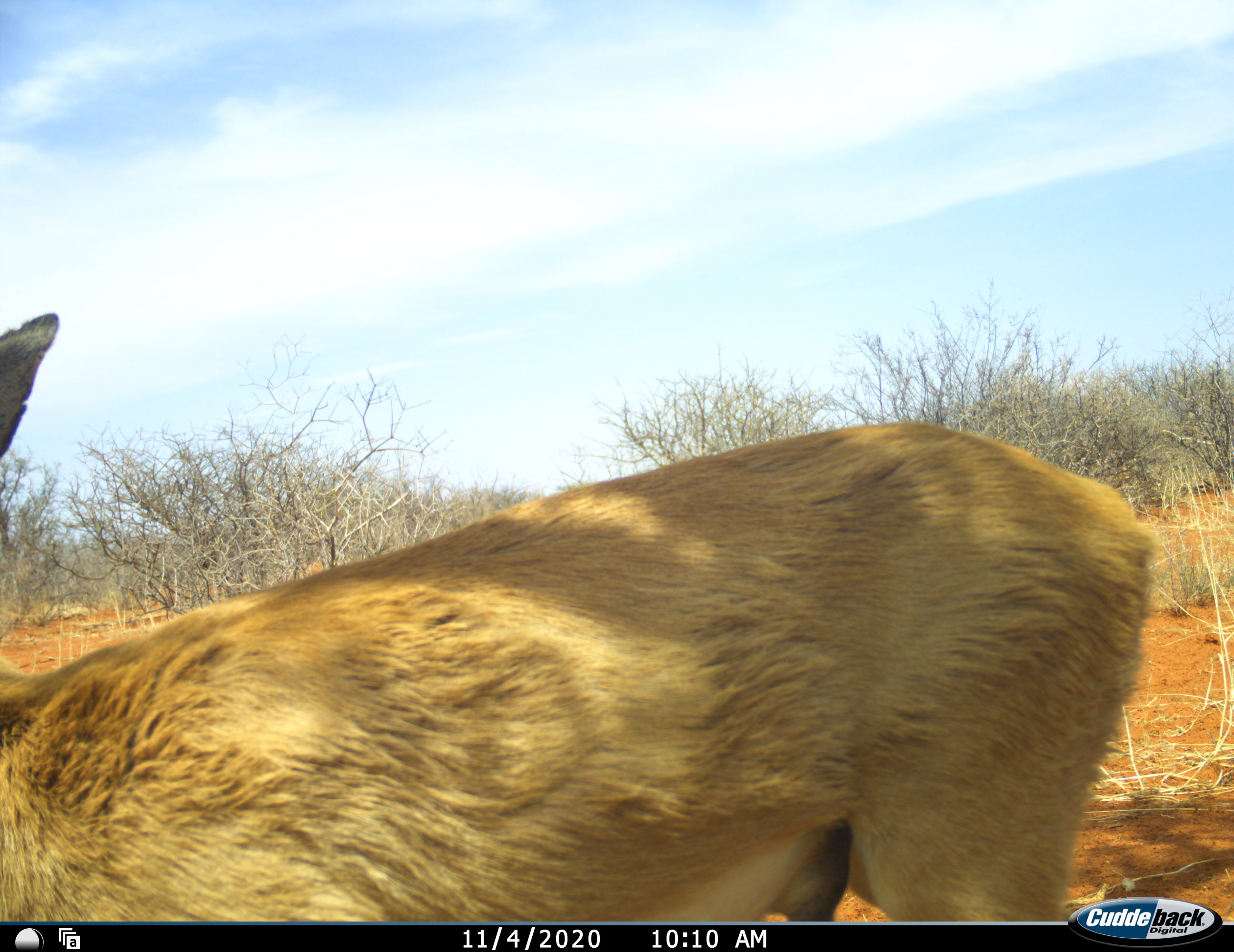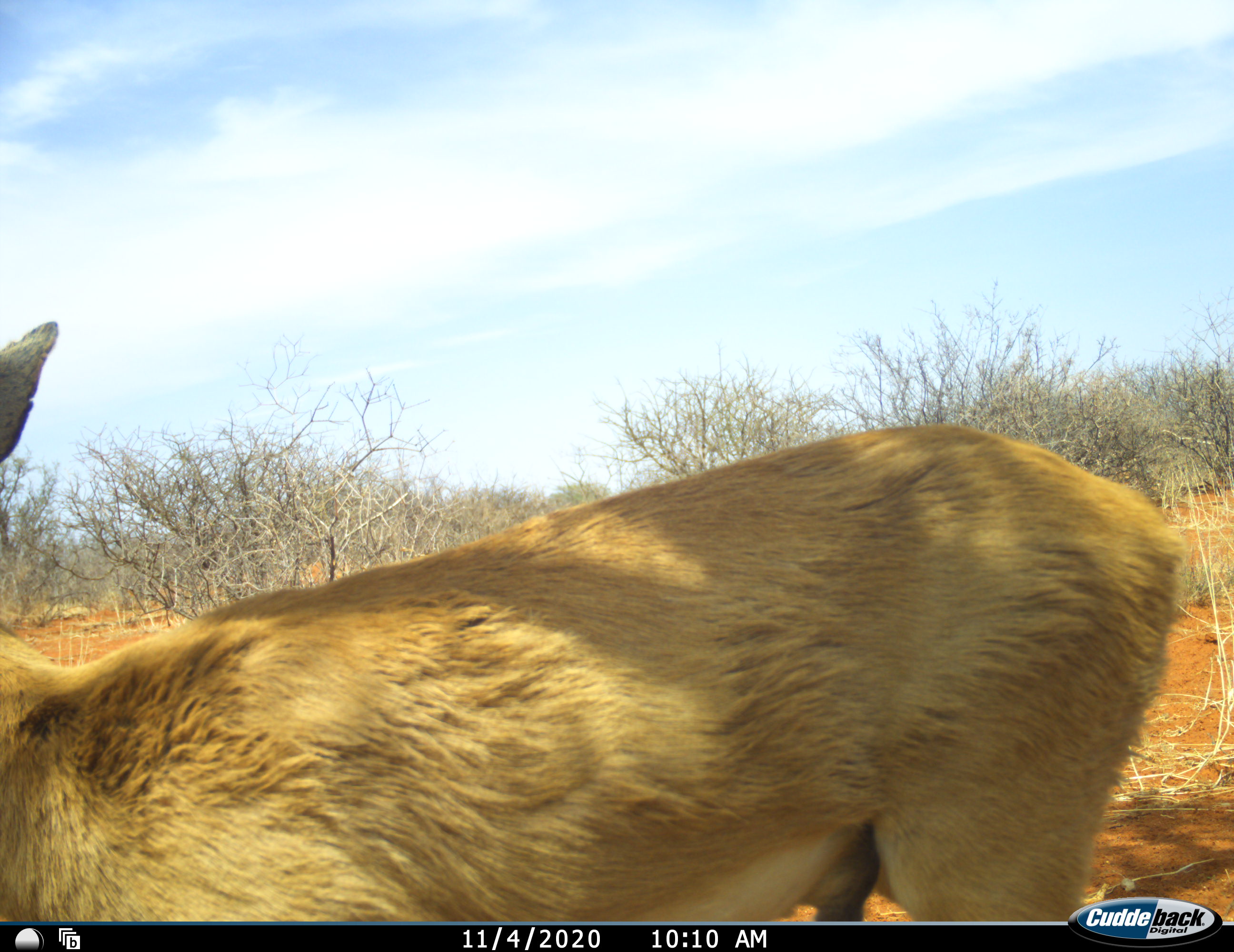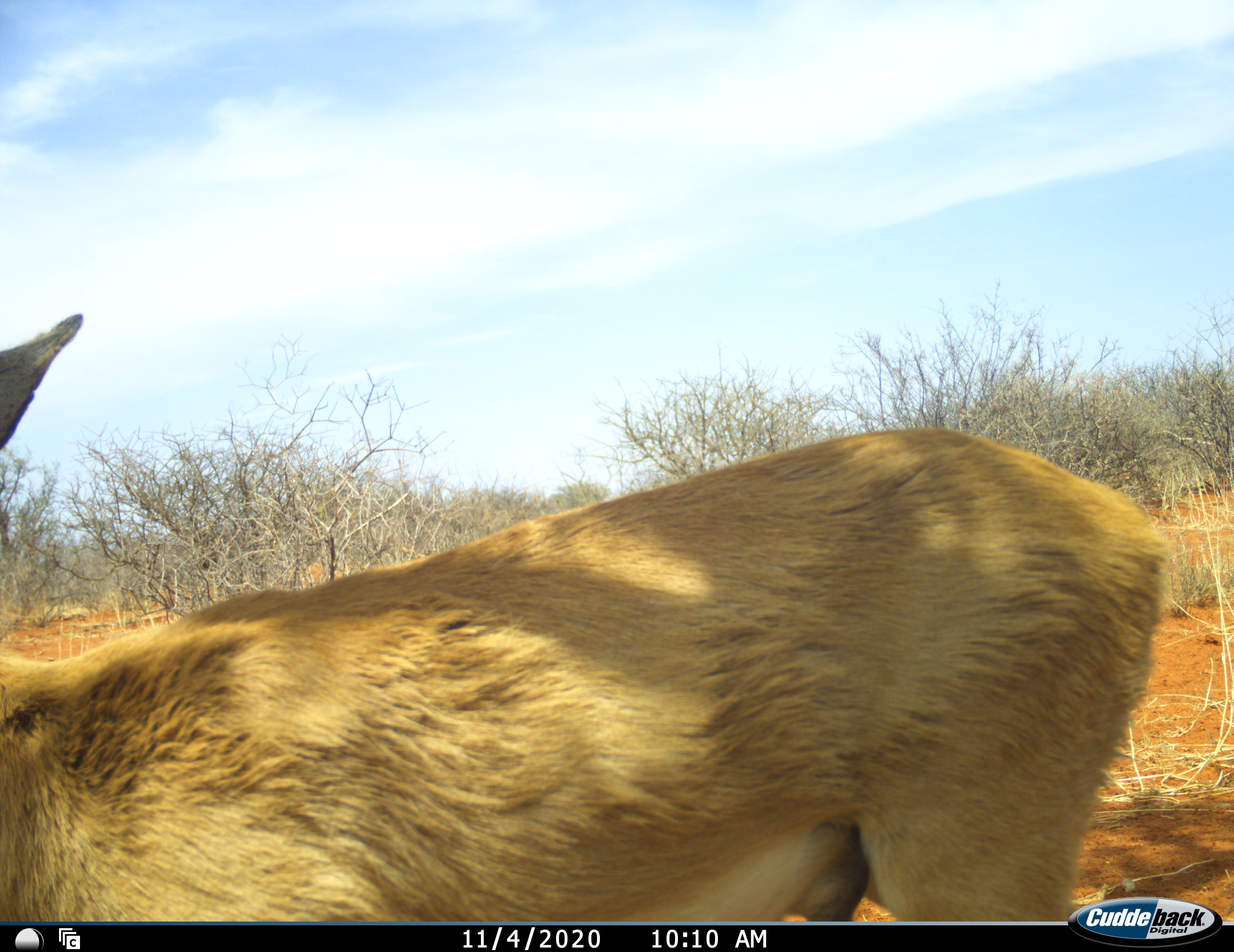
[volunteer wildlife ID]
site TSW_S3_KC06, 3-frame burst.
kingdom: Animalia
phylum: Chordata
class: Mammalia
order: Artiodactyla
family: Bovidae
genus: Raphicerus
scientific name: Raphicerus campestris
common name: steenbok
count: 1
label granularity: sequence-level